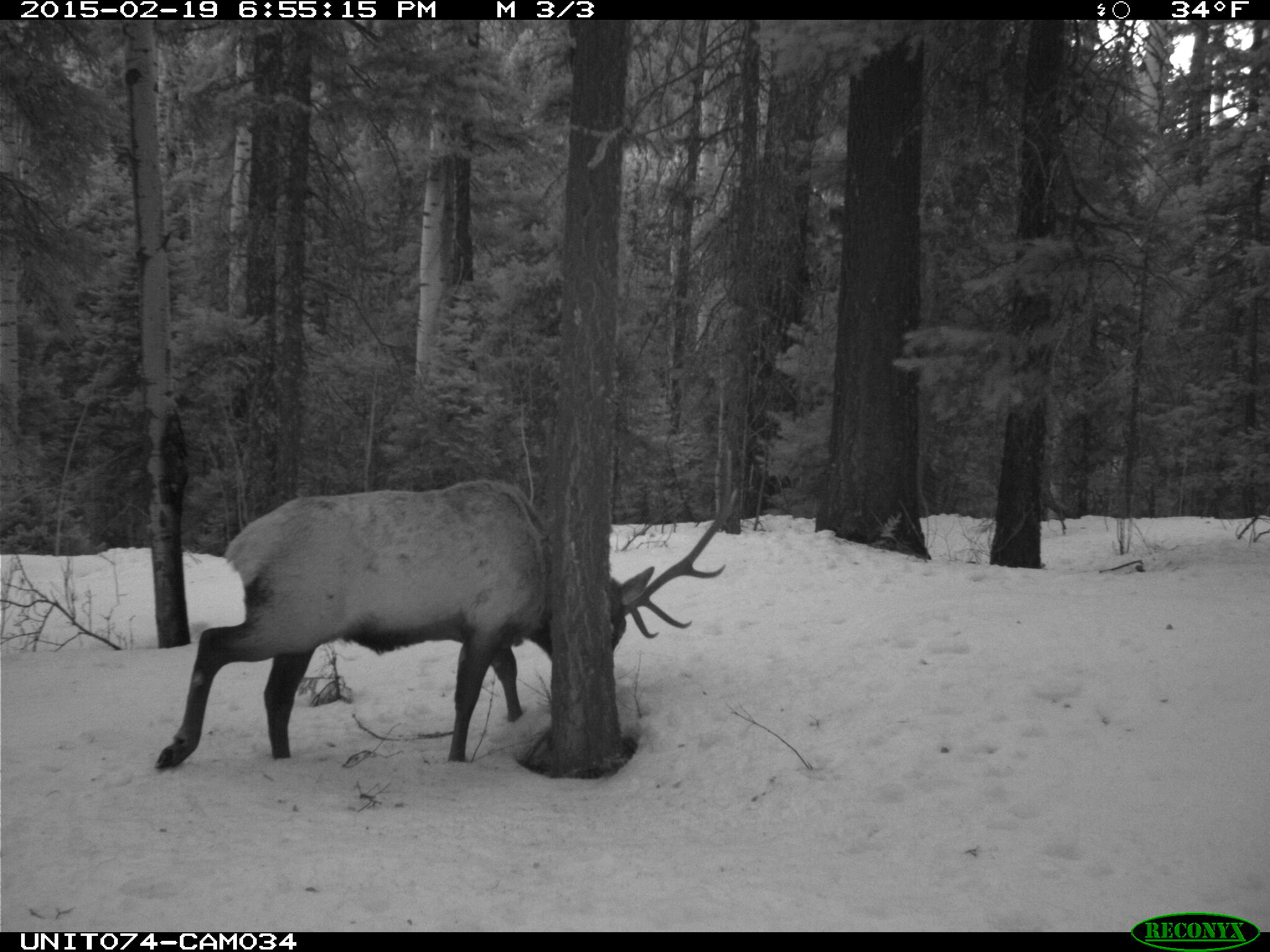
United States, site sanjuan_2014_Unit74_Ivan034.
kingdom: Animalia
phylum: Chordata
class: Mammalia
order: Artiodactyla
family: Cervidae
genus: Cervus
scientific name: Cervus elaphus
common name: red deer